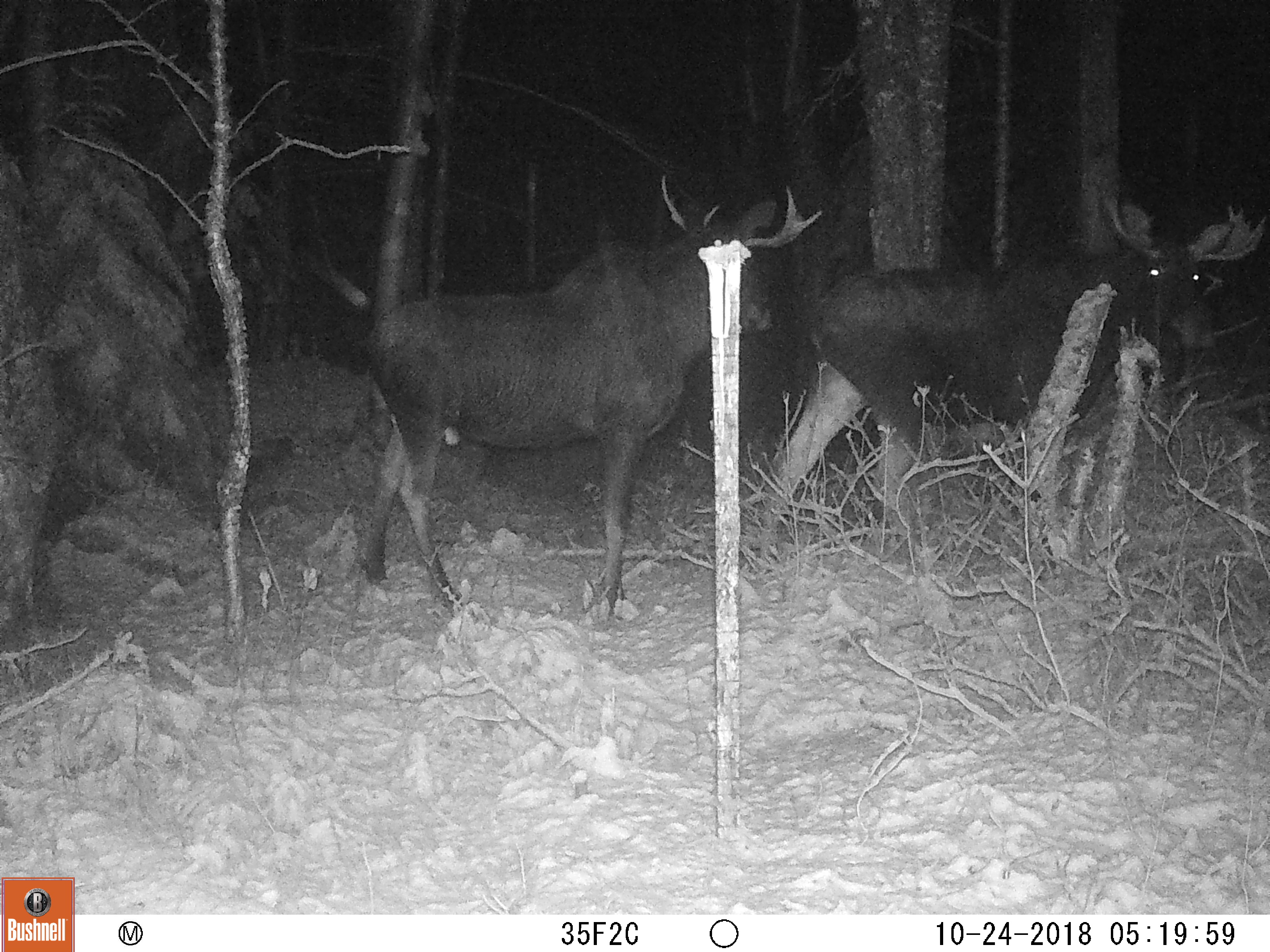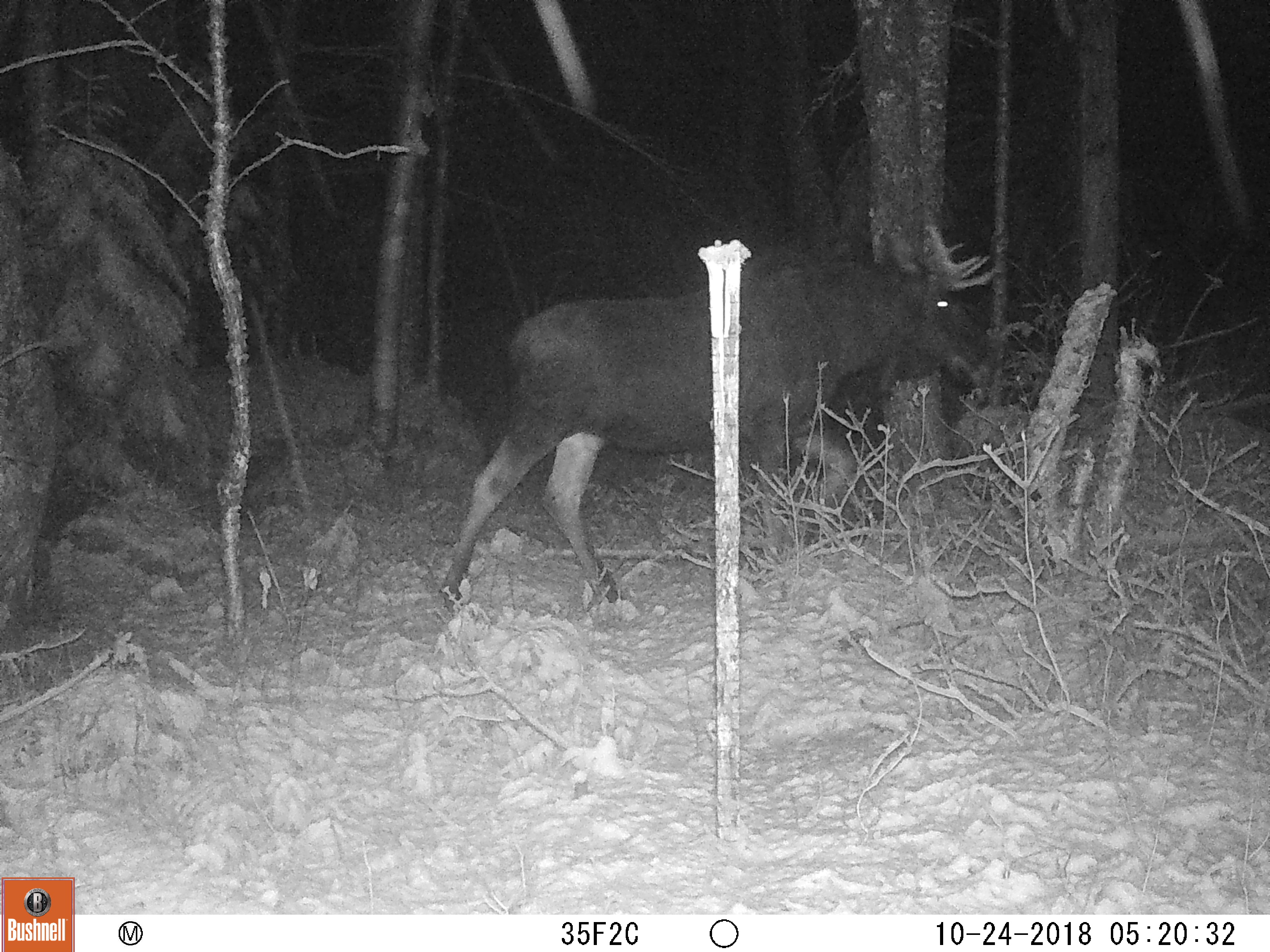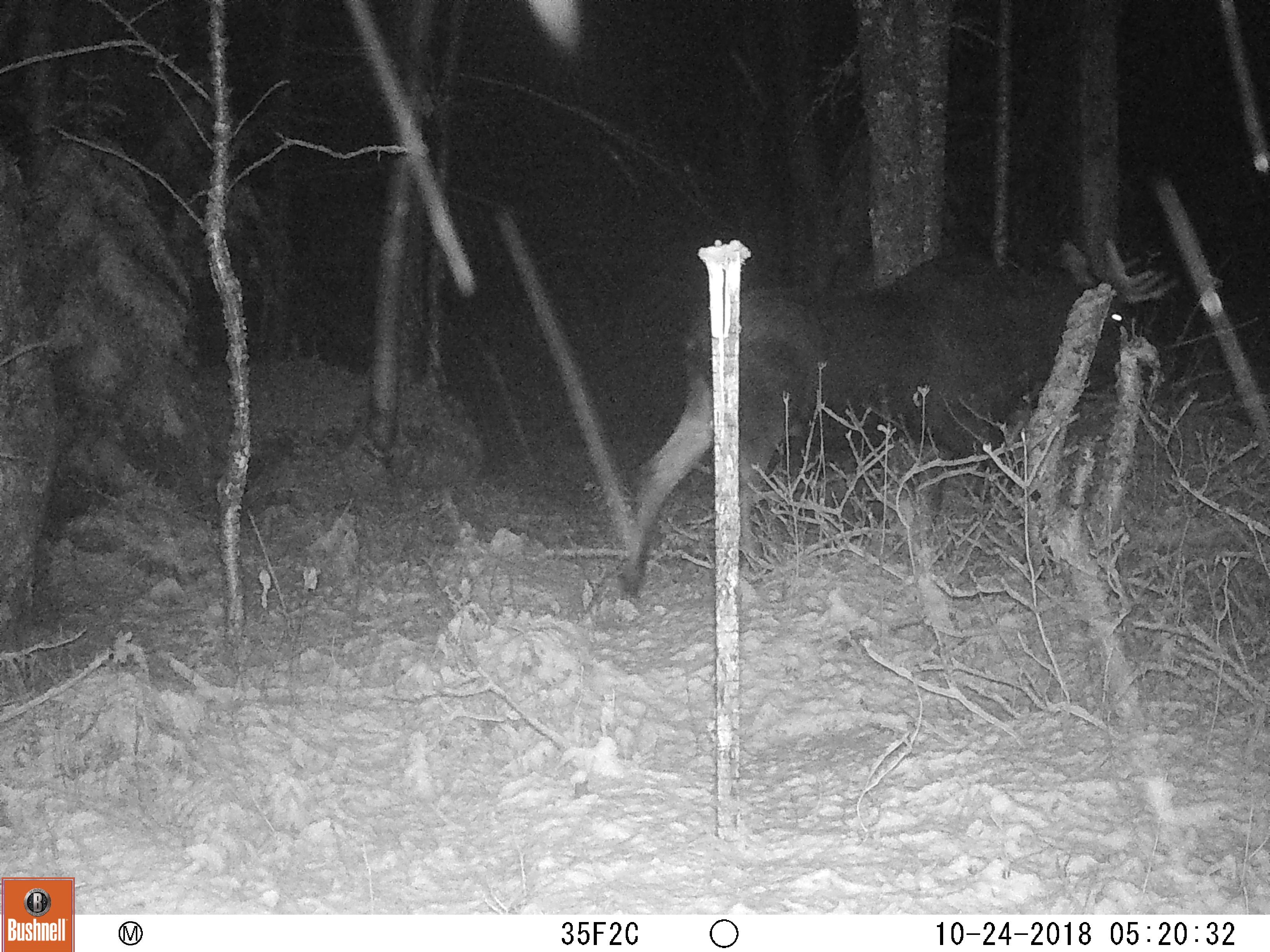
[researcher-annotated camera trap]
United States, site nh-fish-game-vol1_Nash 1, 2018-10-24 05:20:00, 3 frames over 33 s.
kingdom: Animalia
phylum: Chordata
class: Mammalia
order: Artiodactyla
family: Cervidae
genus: Alces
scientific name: Alces alces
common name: moose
Moose (Alces alces).